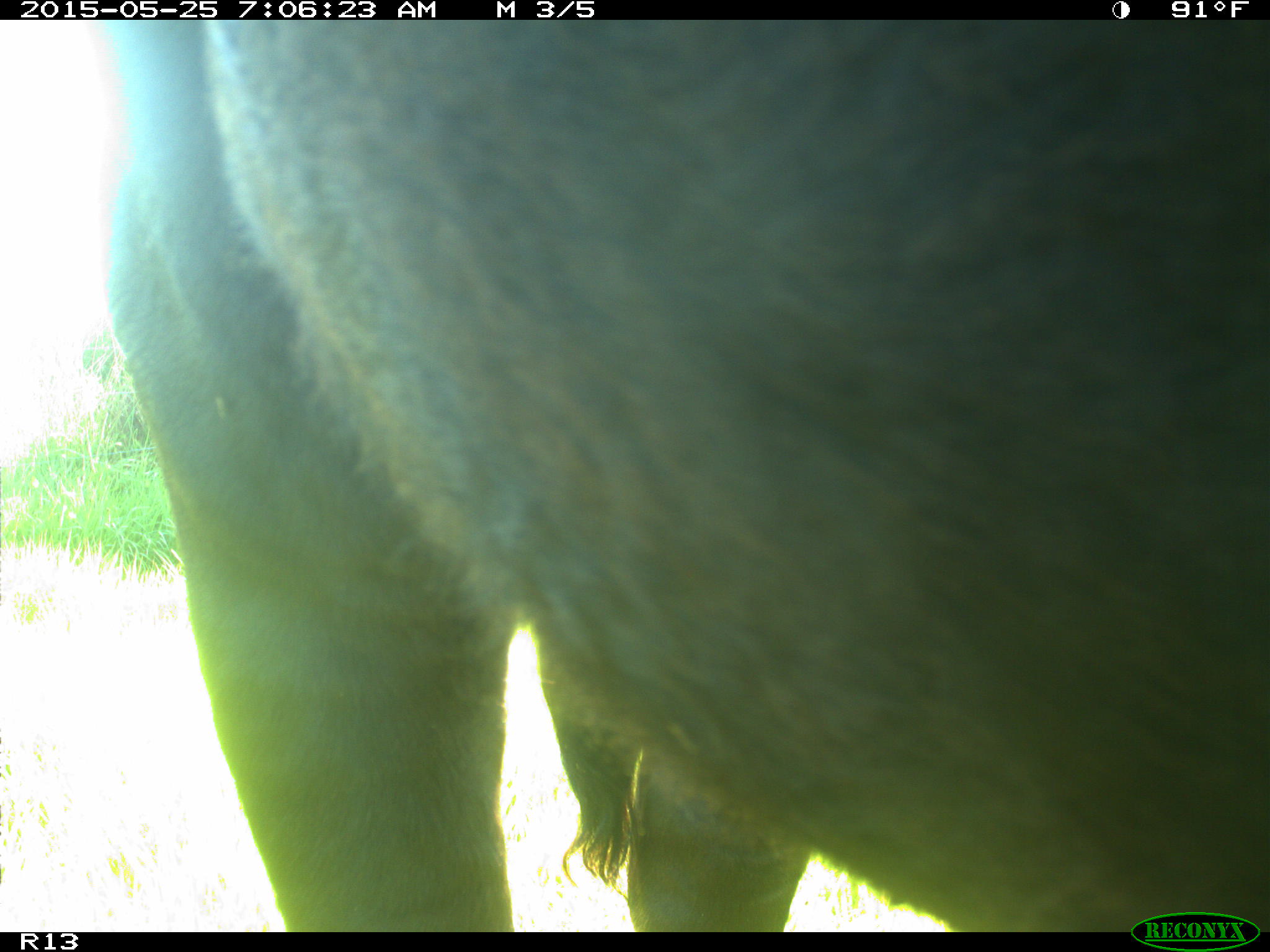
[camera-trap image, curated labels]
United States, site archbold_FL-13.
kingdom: Animalia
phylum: Chordata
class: Mammalia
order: Artiodactyla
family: Bovidae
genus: Bos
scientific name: Bos taurus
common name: domestic cow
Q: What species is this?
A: Bos taurus (domestic cow).